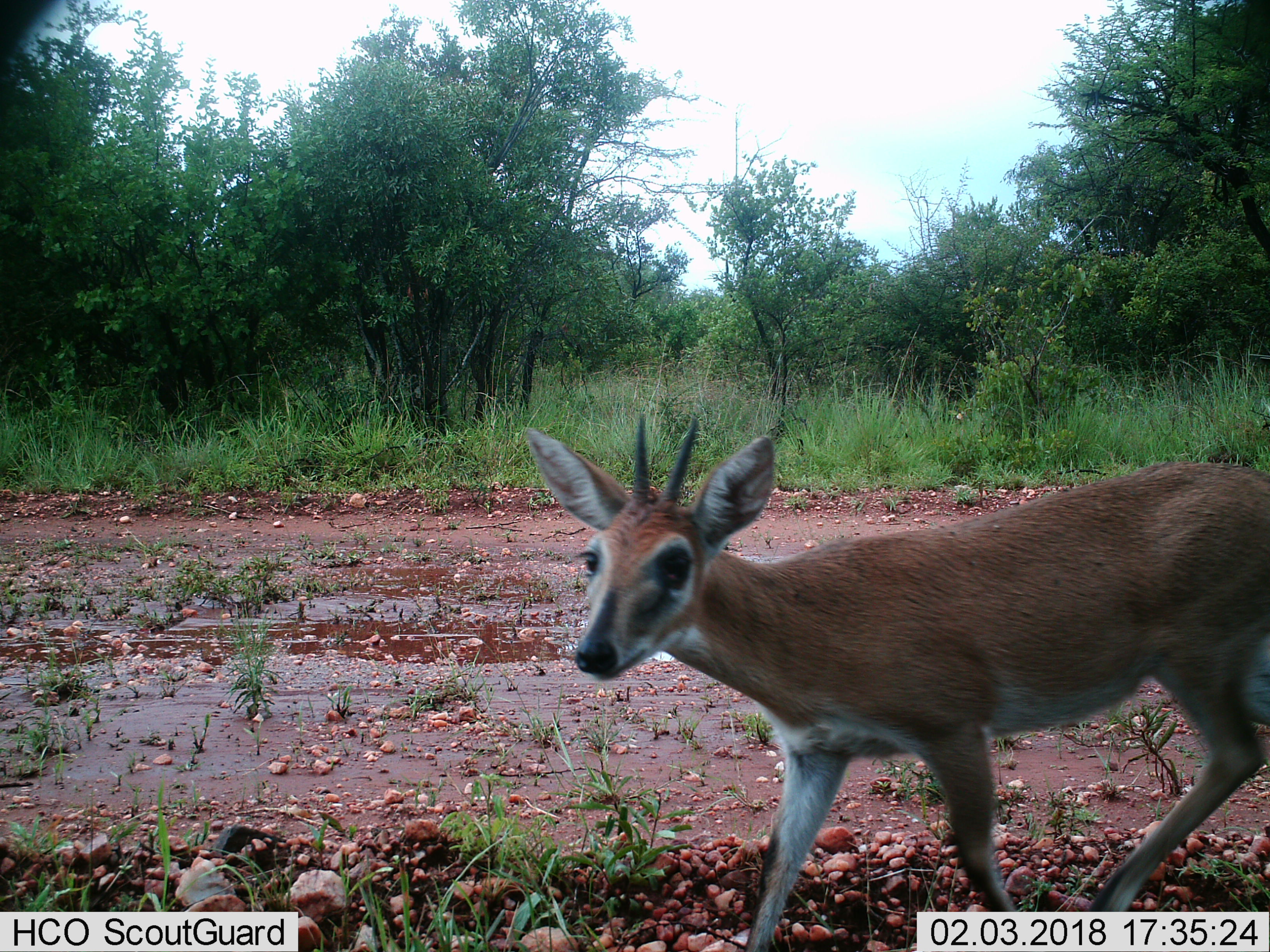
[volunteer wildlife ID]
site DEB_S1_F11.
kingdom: Animalia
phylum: Chordata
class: Mammalia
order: Artiodactyla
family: Bovidae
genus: Sylvicapra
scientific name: Sylvicapra grimmia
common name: common duiker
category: duikercommongrey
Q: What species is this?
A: Duikercommongrey (common duiker) (Sylvicapra grimmia).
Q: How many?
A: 1.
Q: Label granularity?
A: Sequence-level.